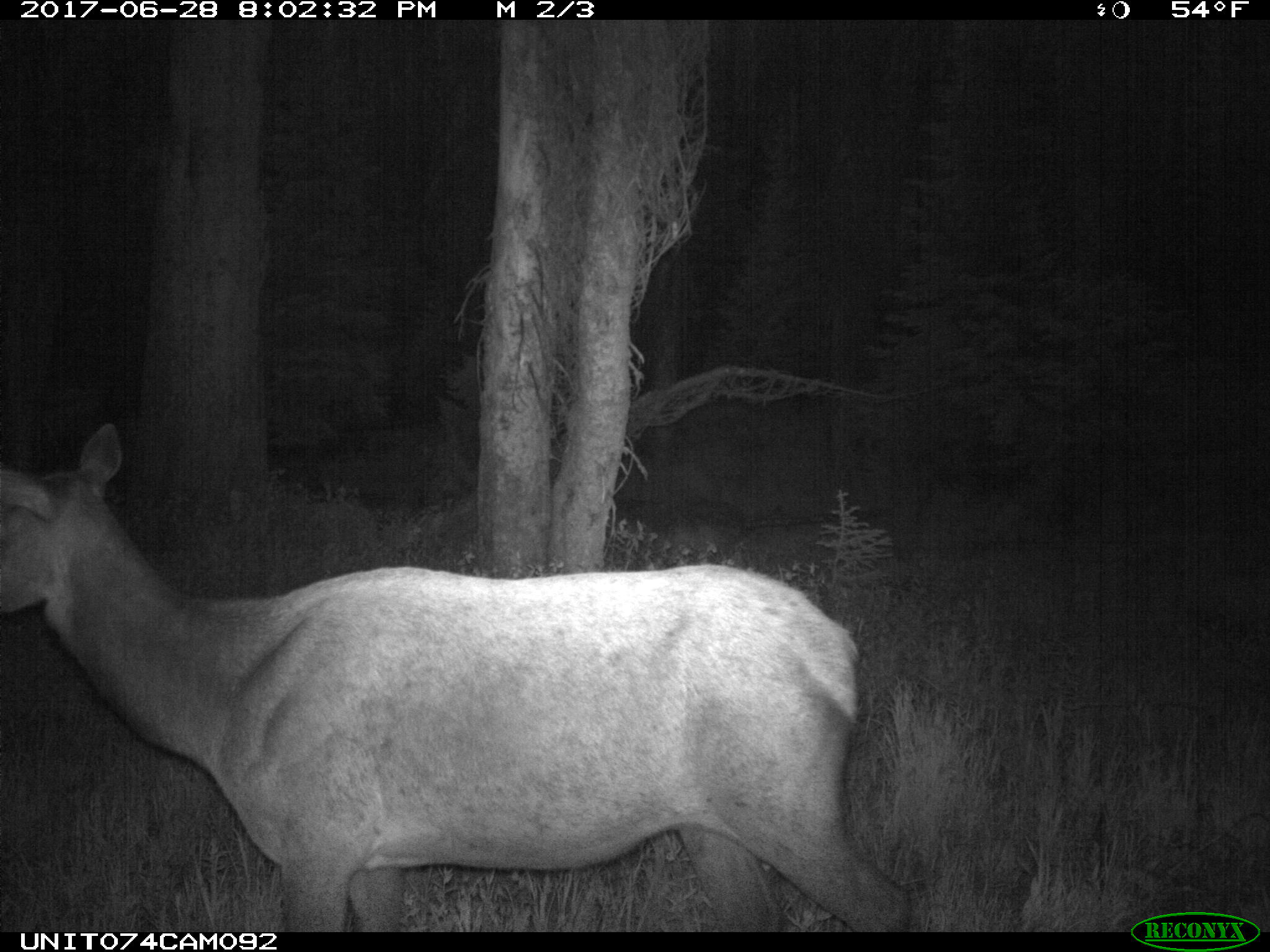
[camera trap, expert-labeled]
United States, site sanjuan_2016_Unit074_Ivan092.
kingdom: Animalia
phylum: Chordata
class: Mammalia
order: Artiodactyla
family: Cervidae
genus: Cervus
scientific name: Cervus elaphus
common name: red deer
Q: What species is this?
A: Cervus elaphus (red deer).